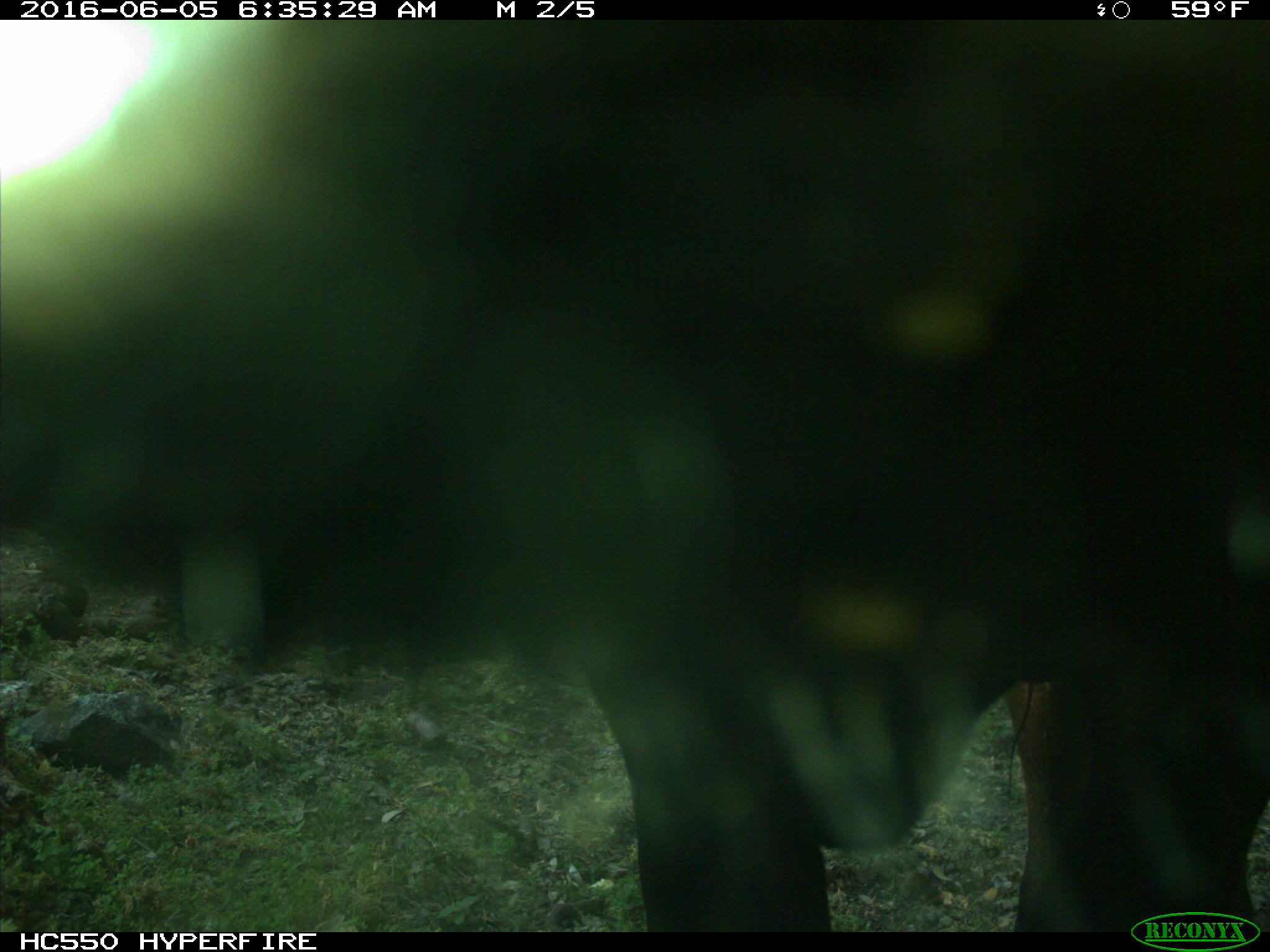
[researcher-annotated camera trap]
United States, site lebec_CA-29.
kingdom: Animalia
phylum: Chordata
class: Mammalia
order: Artiodactyla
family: Bovidae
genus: Bos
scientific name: Bos taurus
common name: domestic cow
Bos taurus (domestic cow).